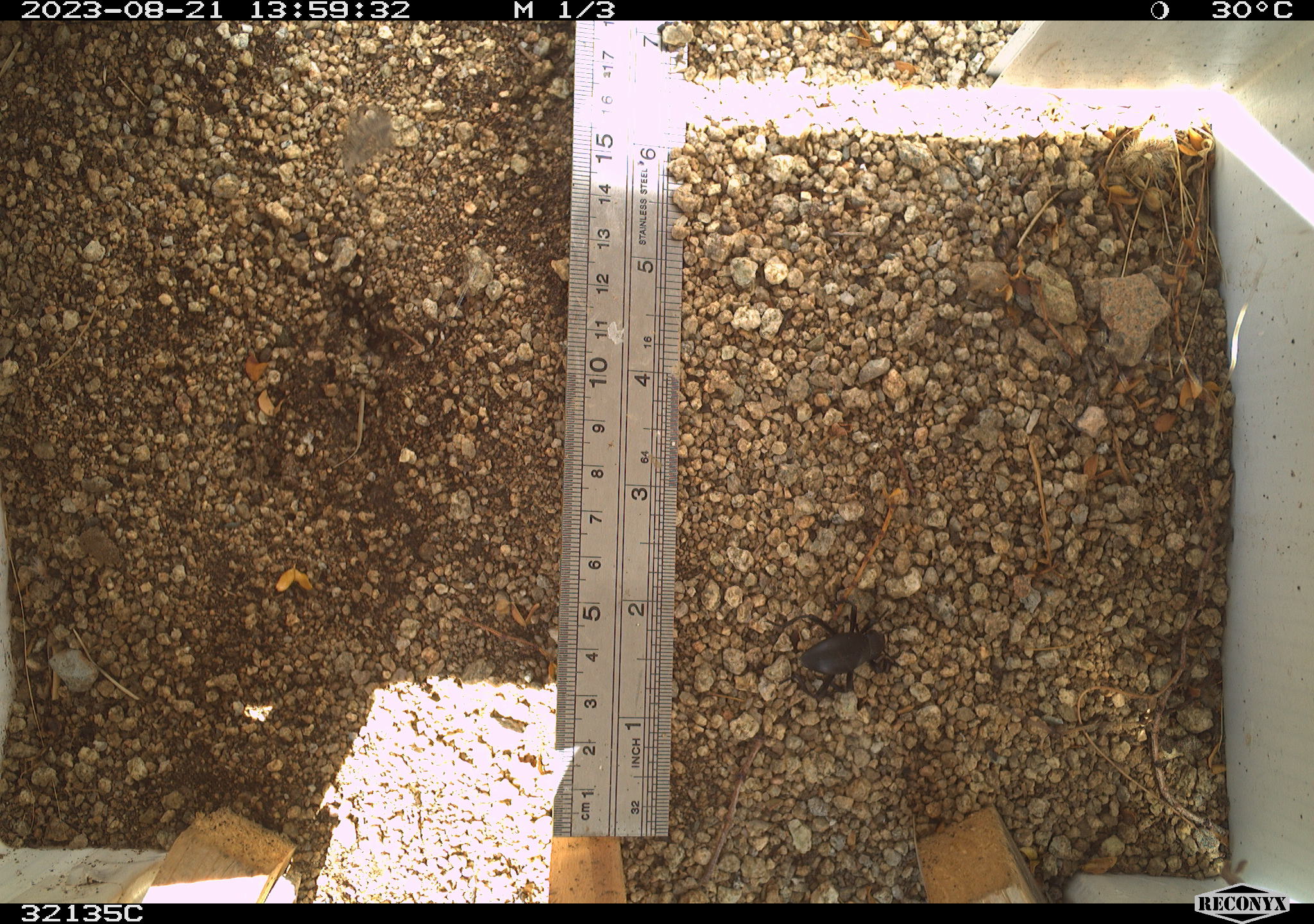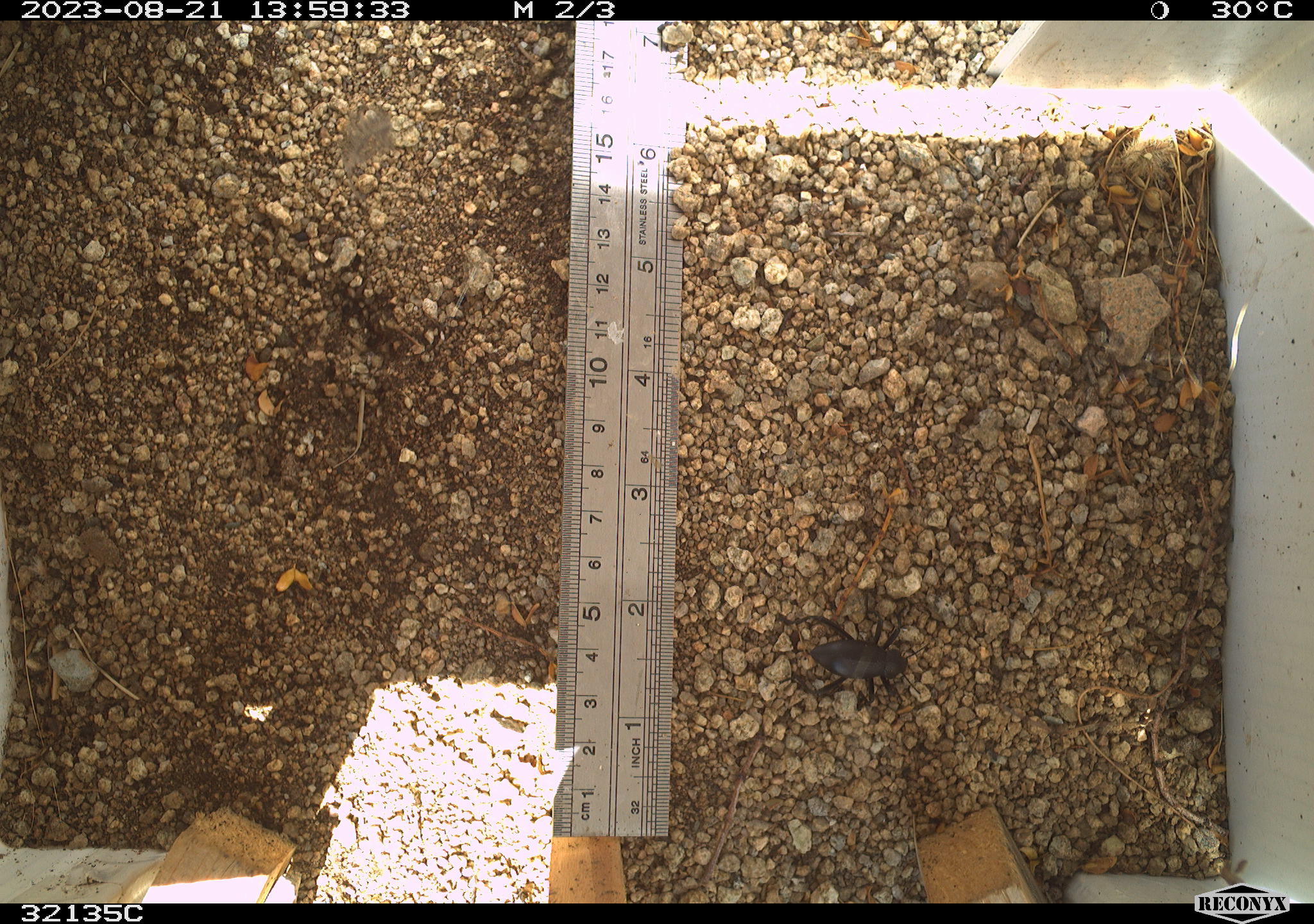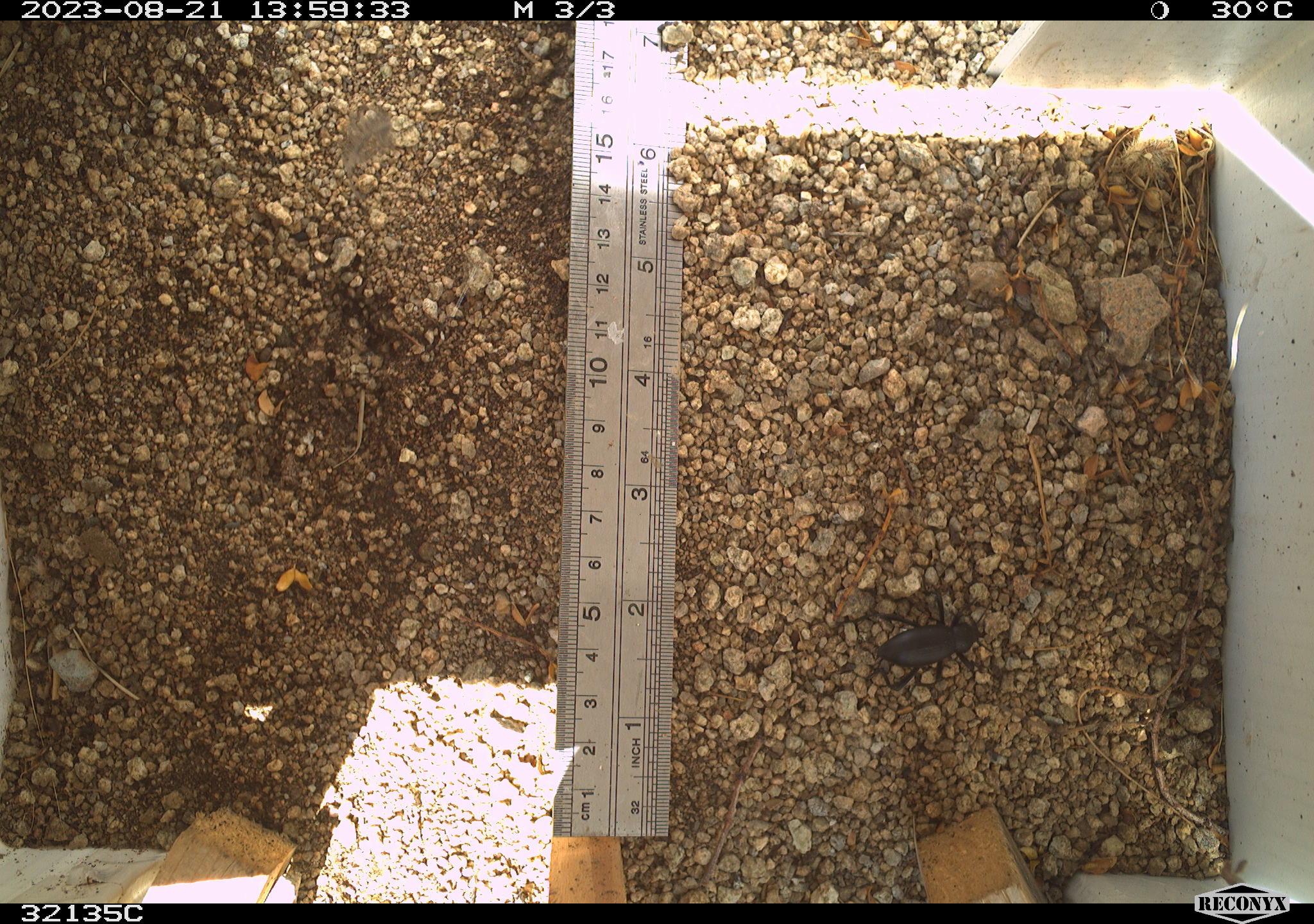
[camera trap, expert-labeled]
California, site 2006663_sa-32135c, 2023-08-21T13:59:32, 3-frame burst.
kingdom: Animalia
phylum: Arthropoda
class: Insecta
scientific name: Insecta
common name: insect